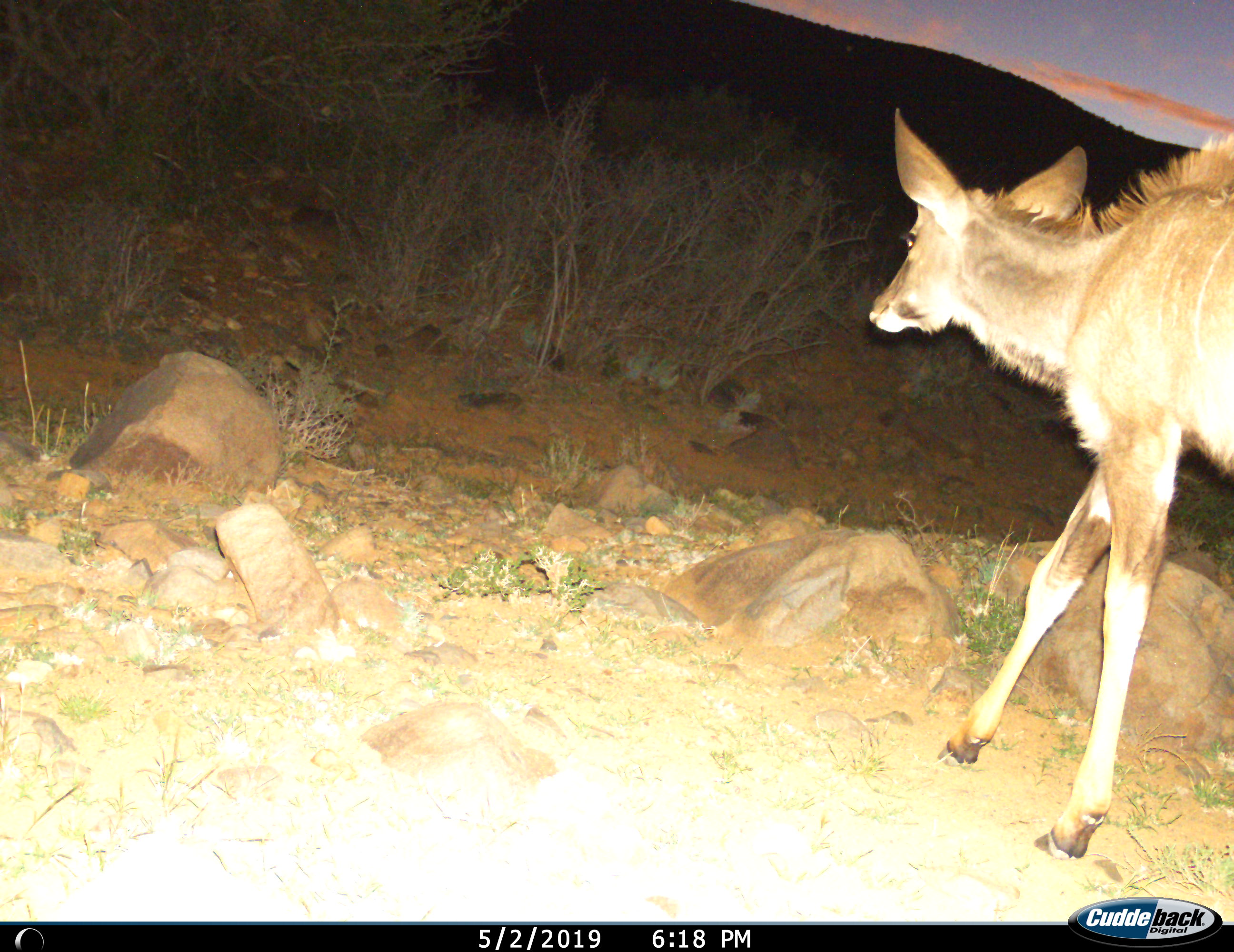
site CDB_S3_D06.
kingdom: Animalia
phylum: Chordata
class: Mammalia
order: Artiodactyla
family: Bovidae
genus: Tragelaphus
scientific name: Tragelaphus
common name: kudu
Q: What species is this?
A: Kudu (Tragelaphus).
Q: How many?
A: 1.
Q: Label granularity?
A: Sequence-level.